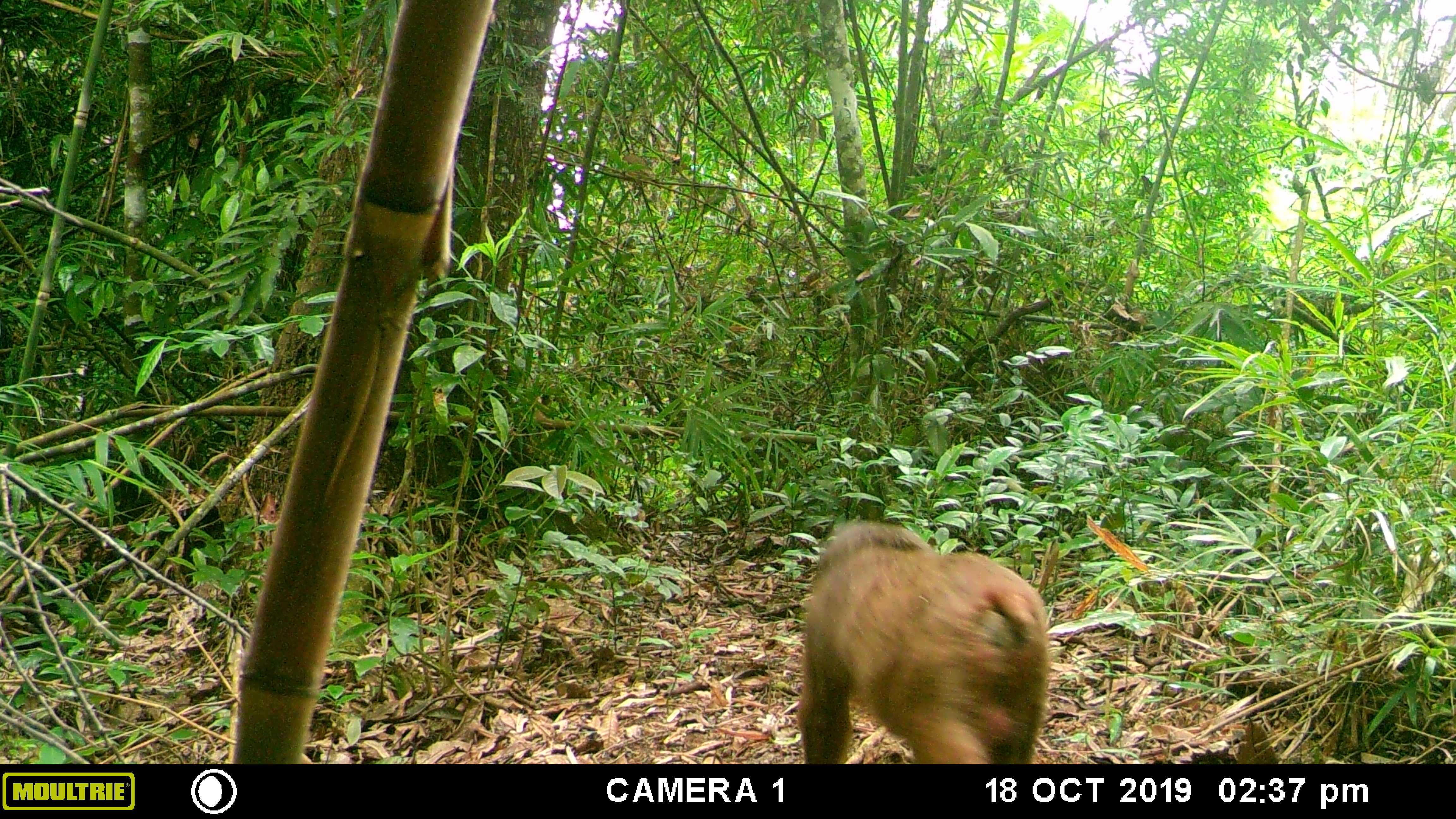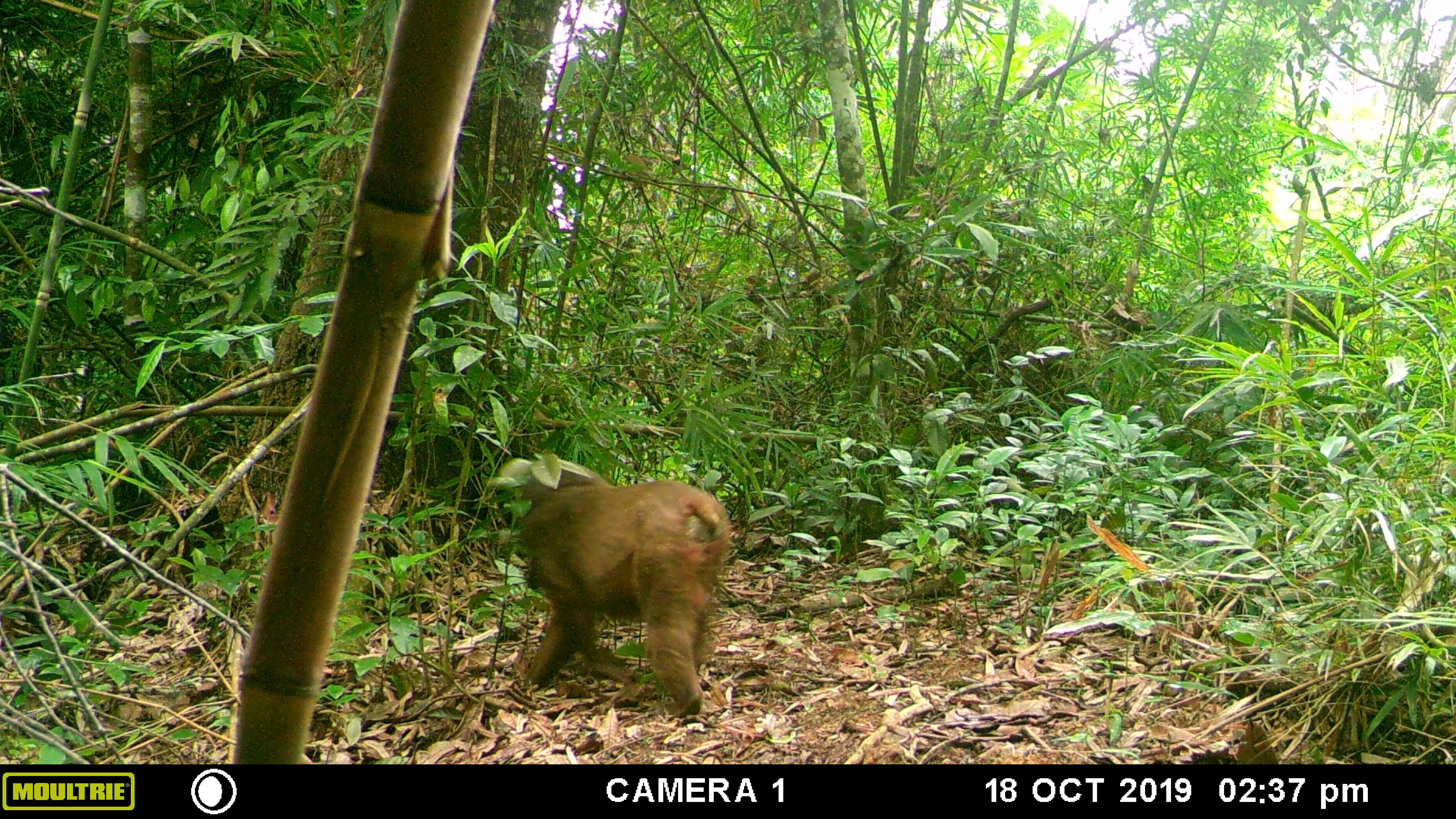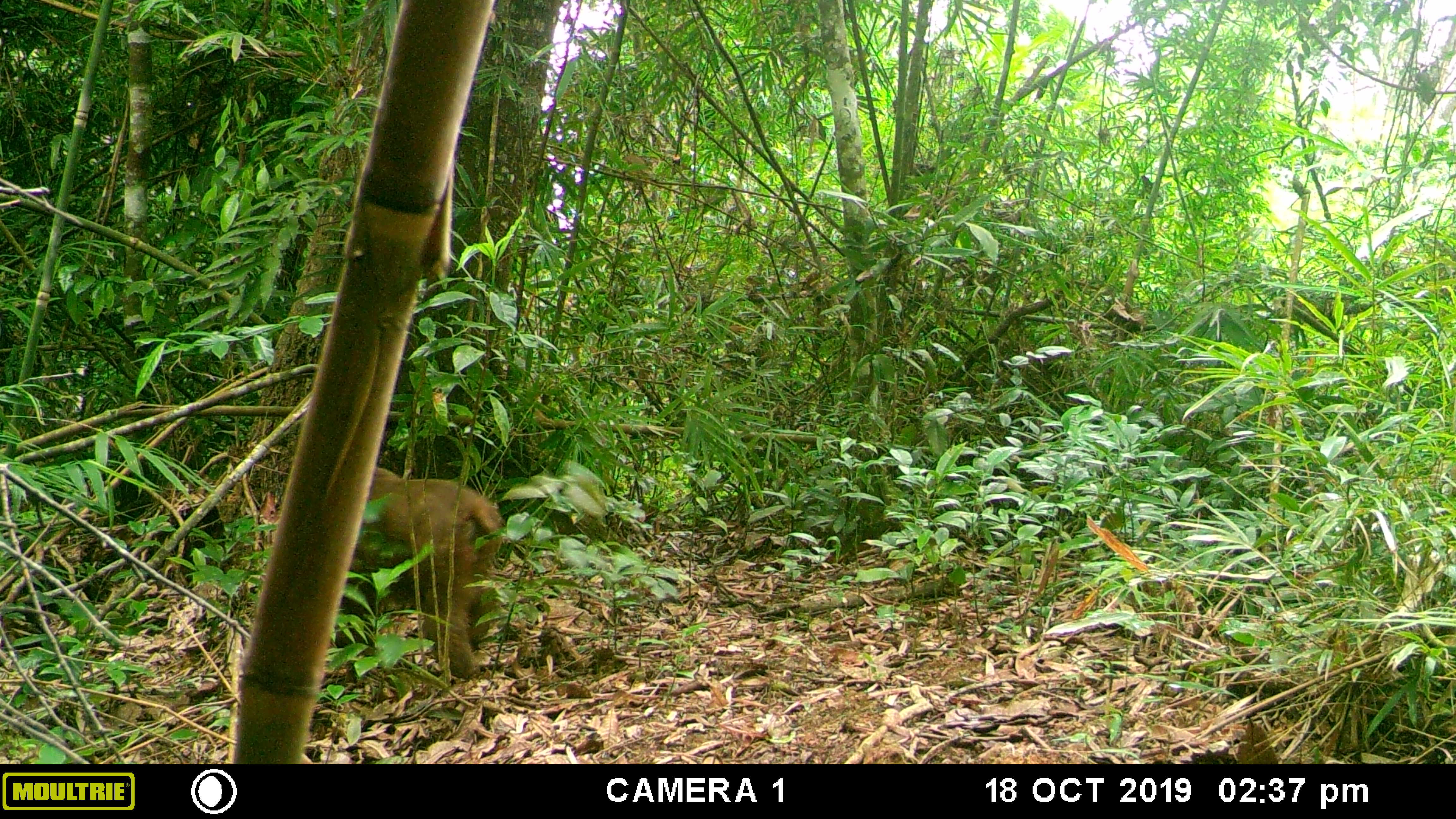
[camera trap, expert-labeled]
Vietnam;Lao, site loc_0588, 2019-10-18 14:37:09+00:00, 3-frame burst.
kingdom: Animalia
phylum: Chordata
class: Mammalia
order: Primates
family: Cercopithecidae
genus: Macaca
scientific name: Macaca arctoides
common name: stump-tailed macaque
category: stump tailed macaque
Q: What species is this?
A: Stump tailed macaque (stump-tailed macaque) (Macaca arctoides).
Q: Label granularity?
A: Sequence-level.